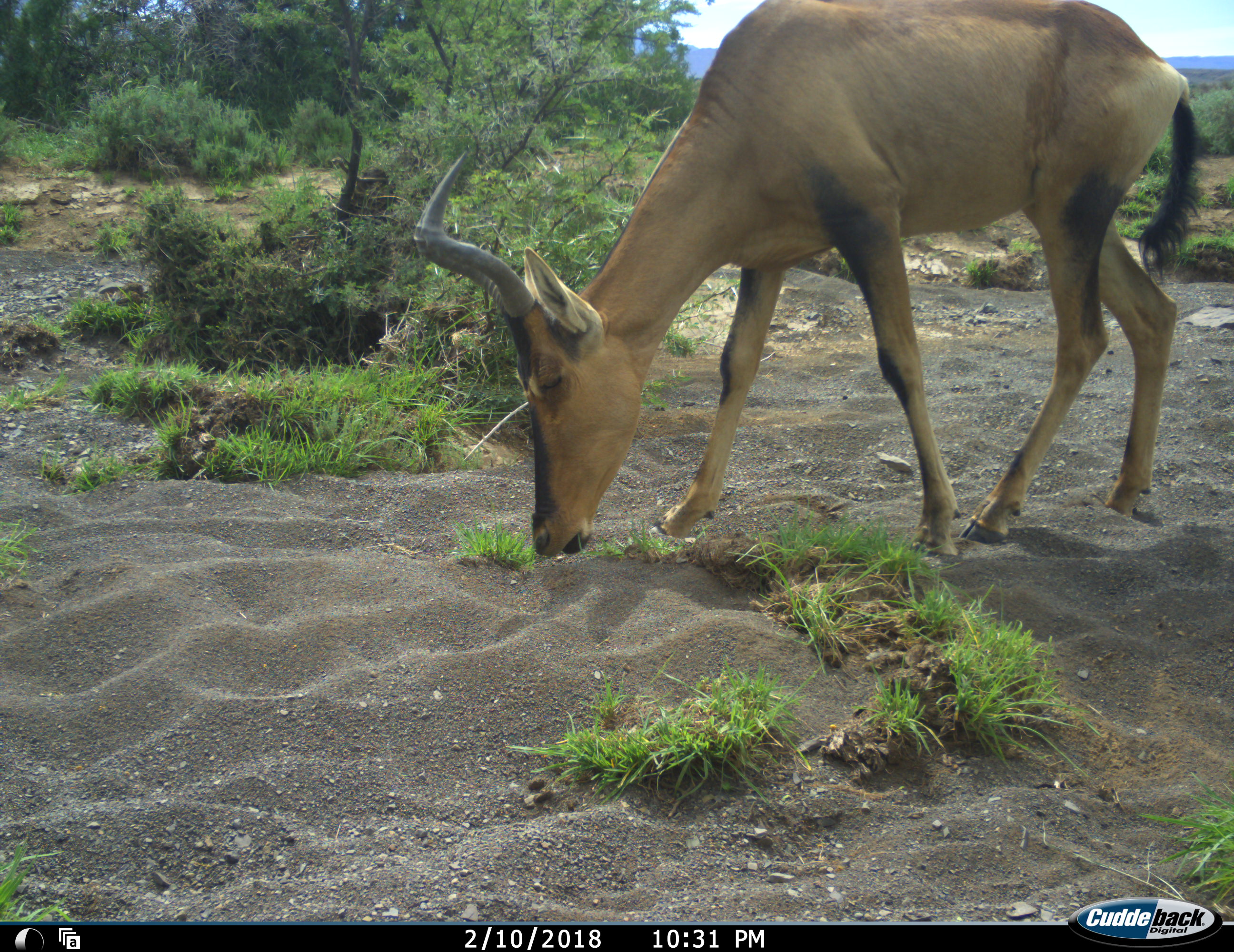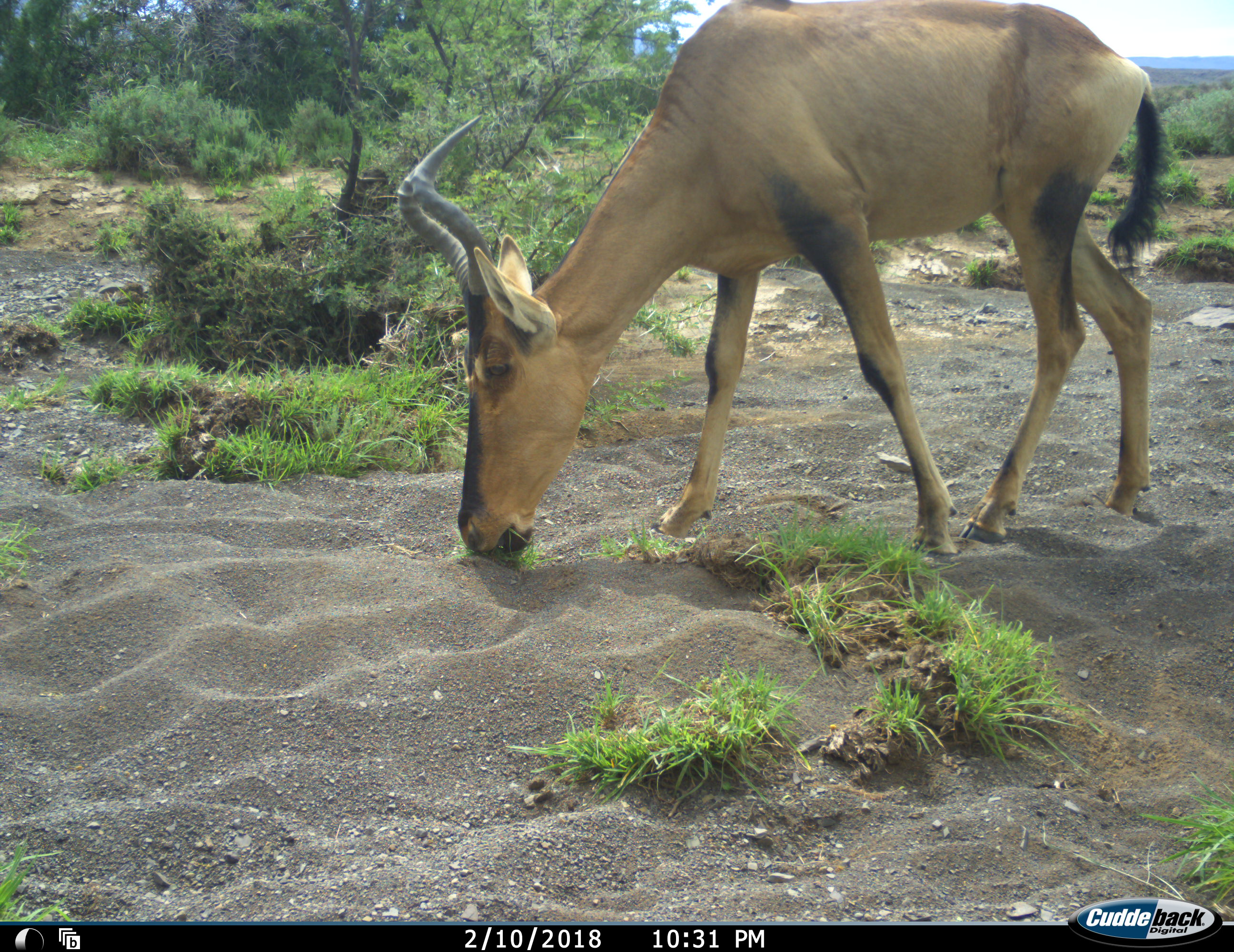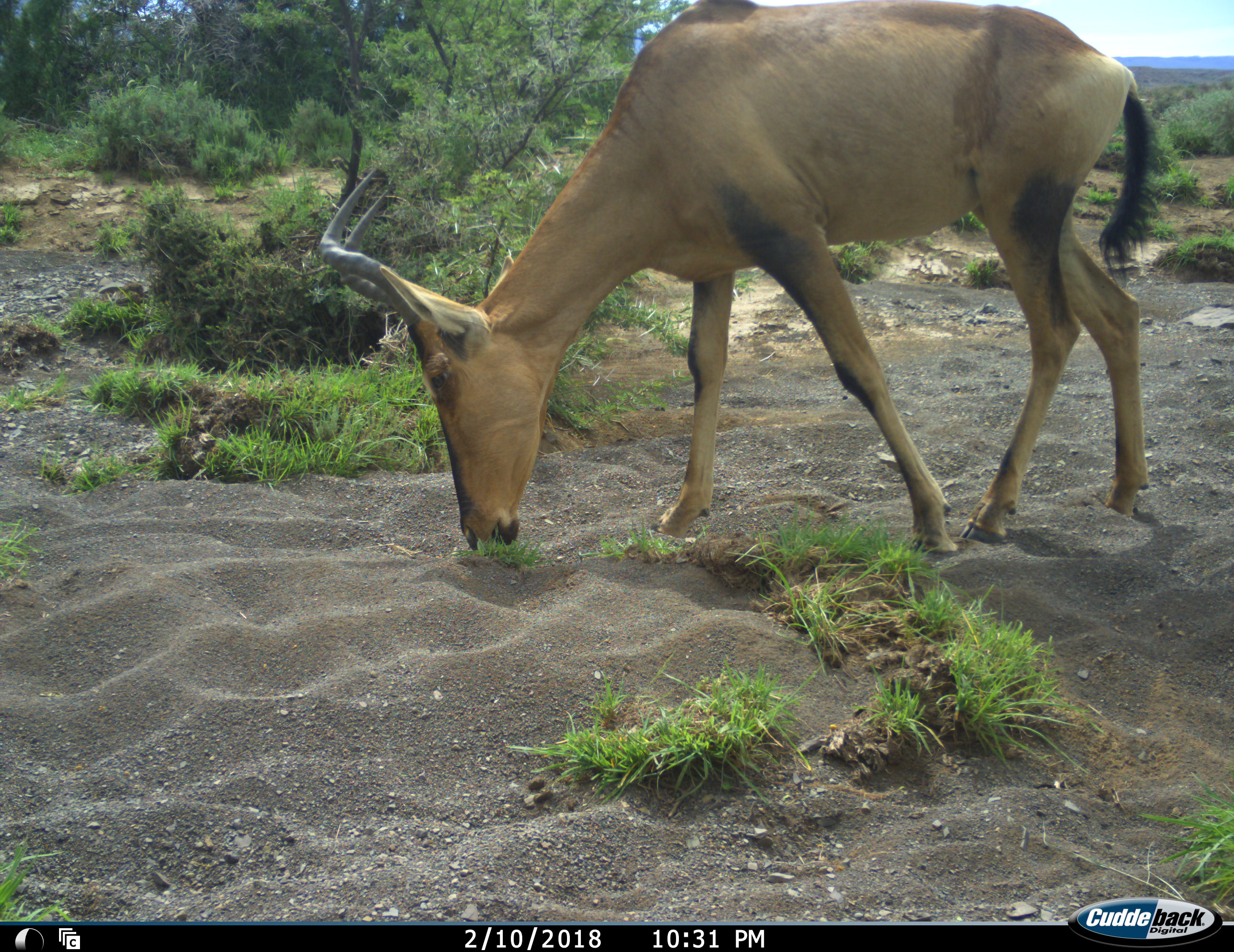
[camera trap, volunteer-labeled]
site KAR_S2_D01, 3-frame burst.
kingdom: Animalia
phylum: Chordata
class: Mammalia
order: Artiodactyla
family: Bovidae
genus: Alcelaphus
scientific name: Alcelaphus buselaphus caama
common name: red hartebeest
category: hartebeestred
Hartebeestred (red hartebeest) (Alcelaphus buselaphus caama), count 1. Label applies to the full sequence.